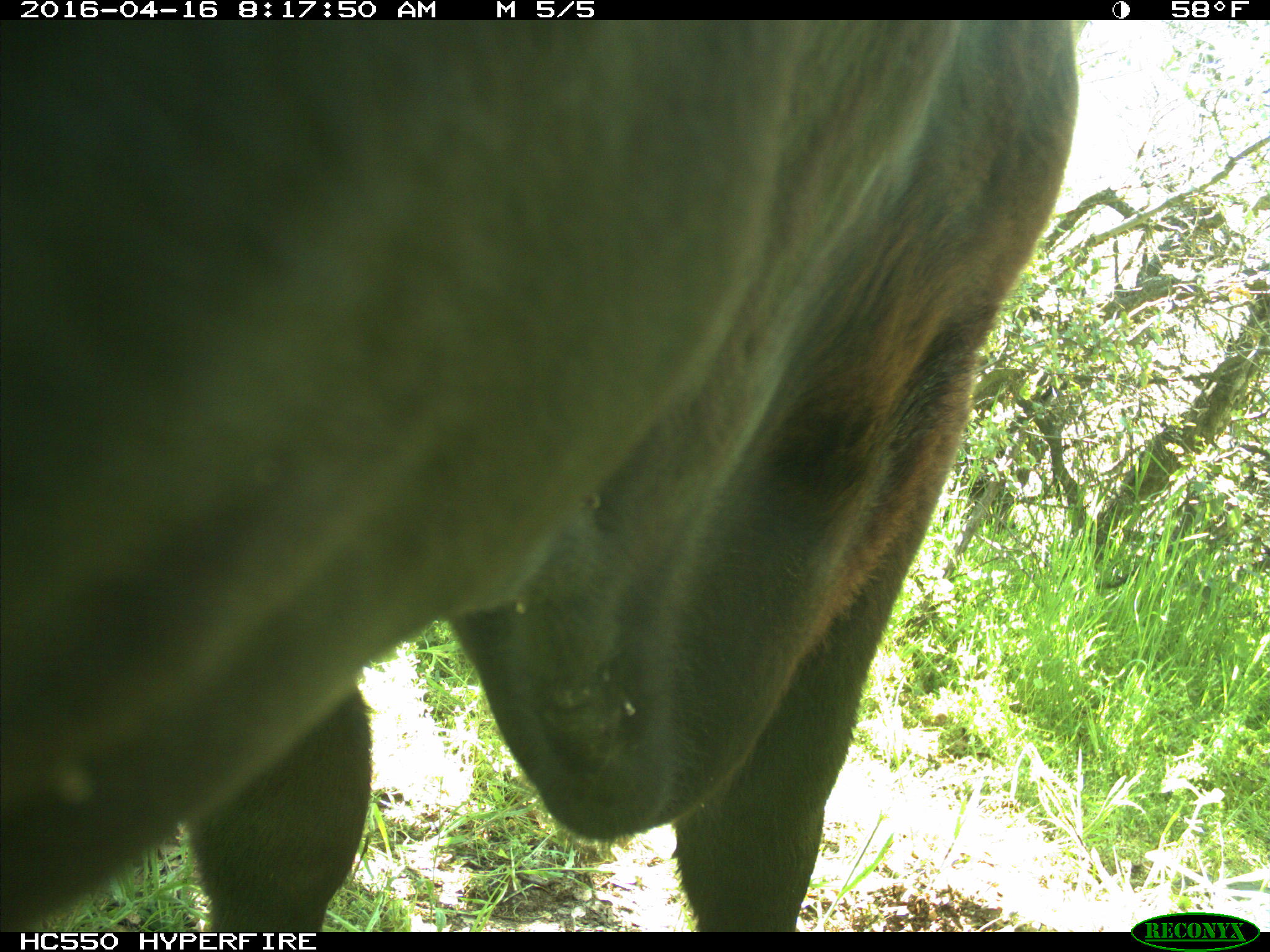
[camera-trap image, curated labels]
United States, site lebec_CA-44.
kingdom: Animalia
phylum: Chordata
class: Mammalia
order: Artiodactyla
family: Bovidae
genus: Bos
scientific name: Bos taurus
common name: domestic cow